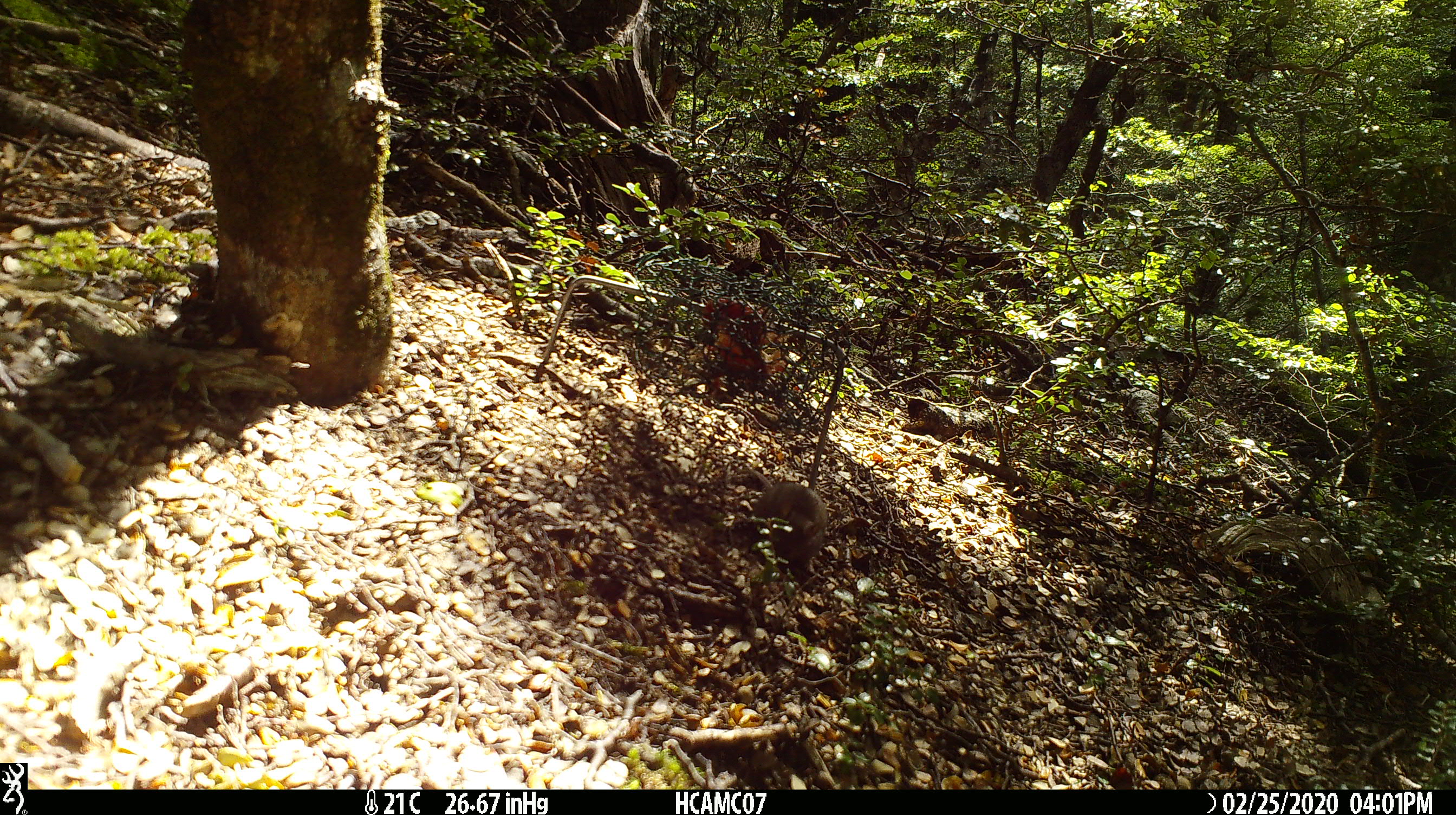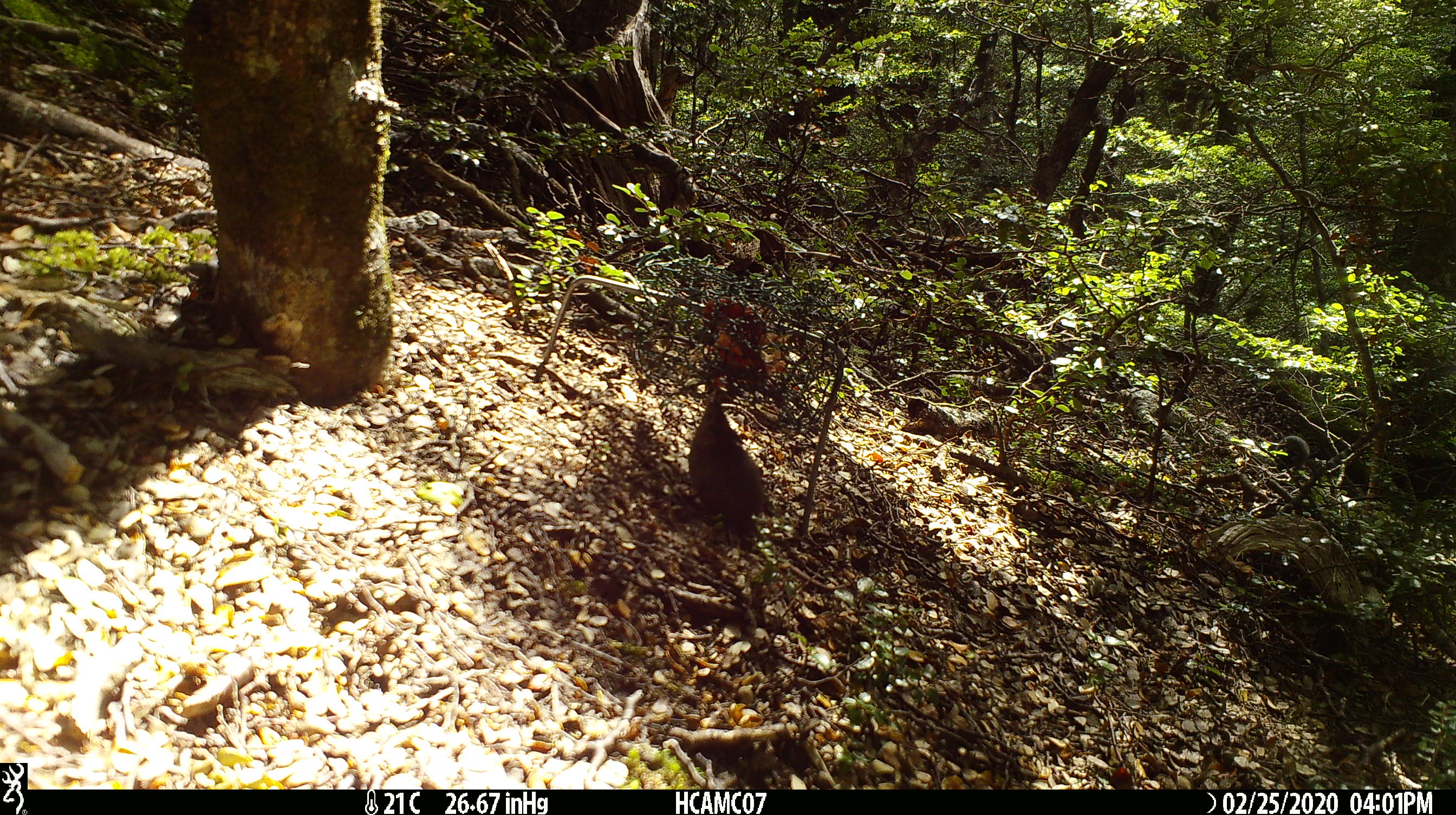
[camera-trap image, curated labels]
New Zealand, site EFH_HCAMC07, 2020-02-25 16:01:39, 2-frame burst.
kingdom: Animalia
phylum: Chordata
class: Mammalia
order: Rodentia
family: Muridae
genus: Mus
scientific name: Mus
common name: mouse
Mouse (Mus).